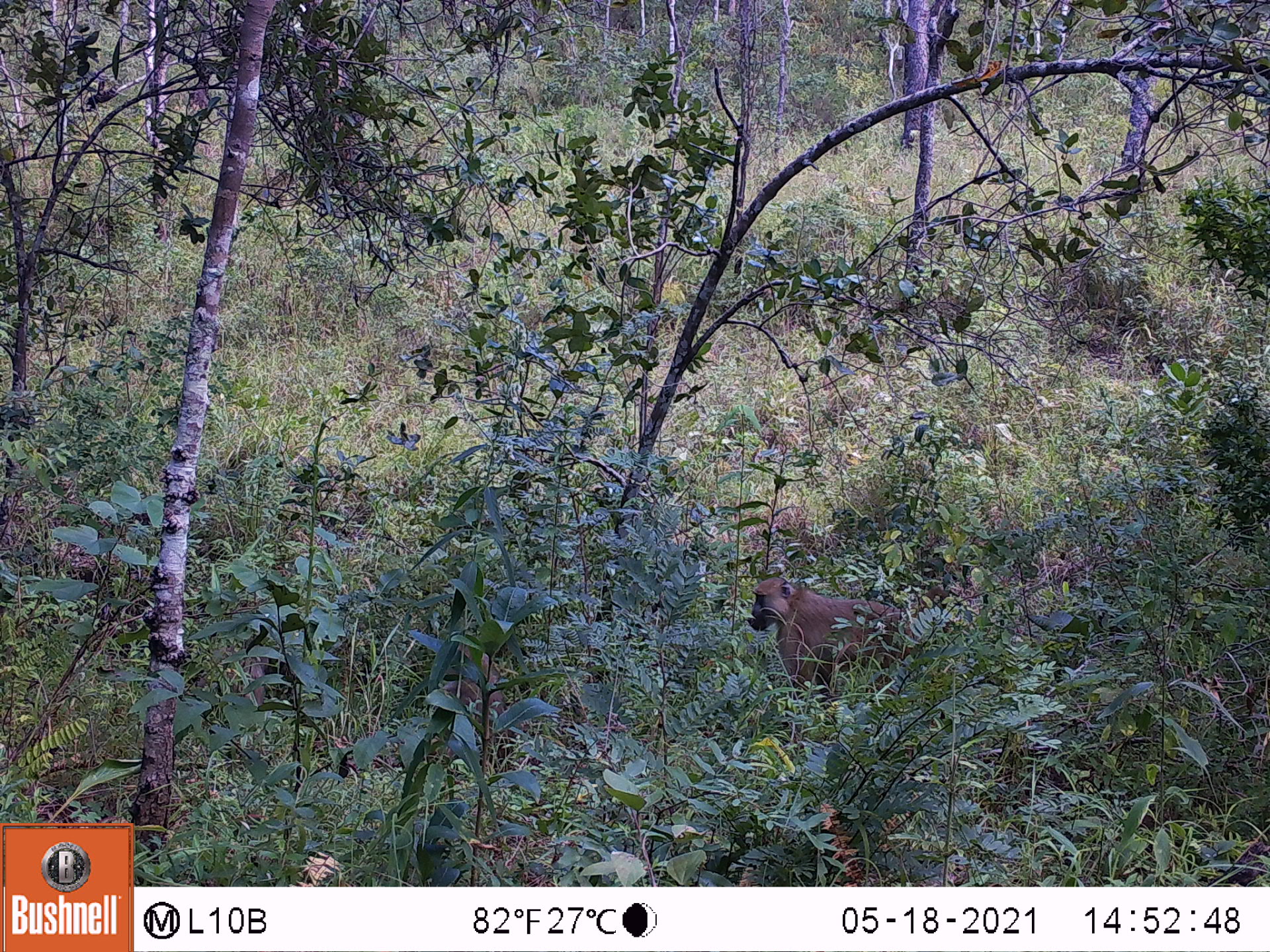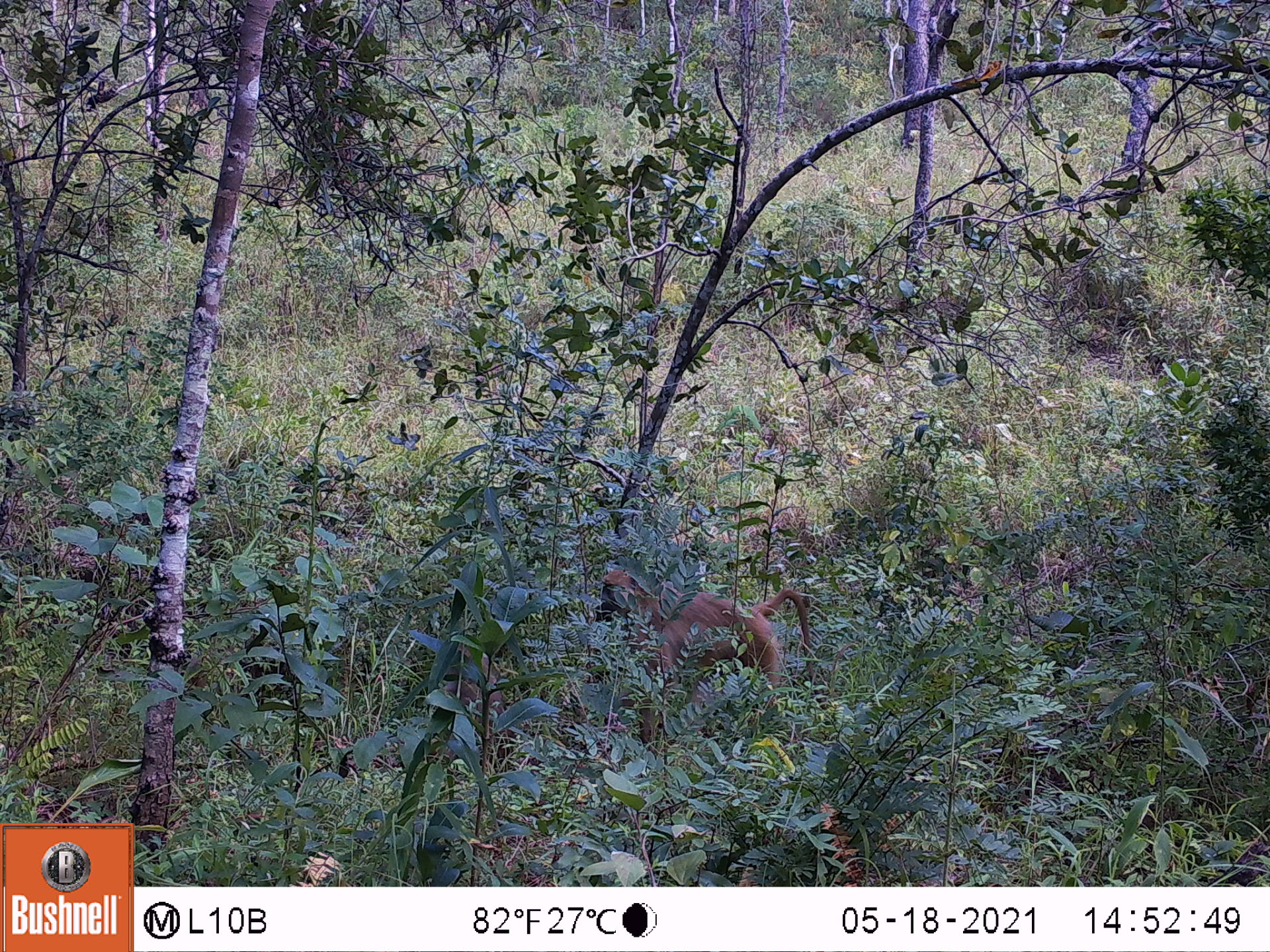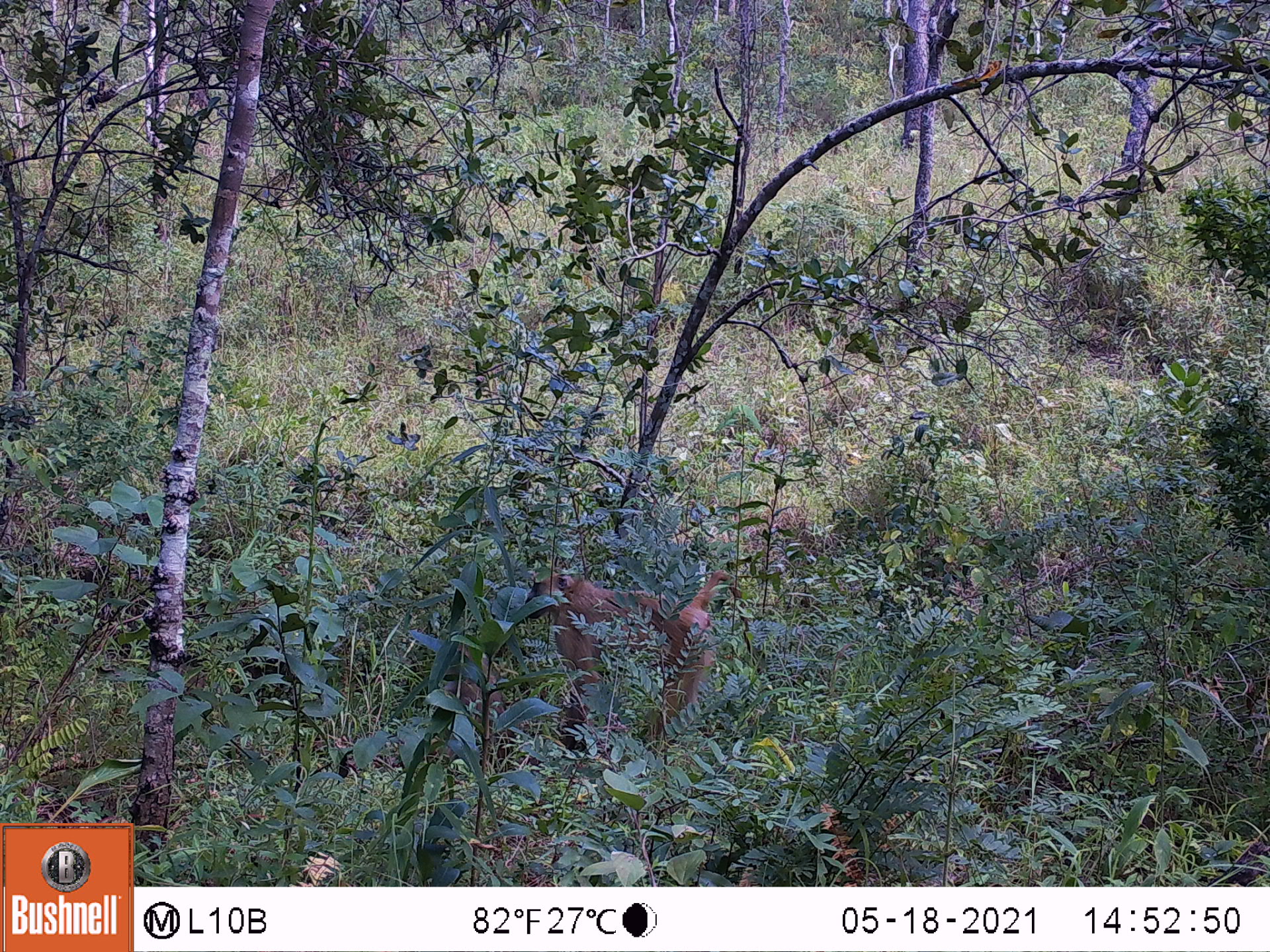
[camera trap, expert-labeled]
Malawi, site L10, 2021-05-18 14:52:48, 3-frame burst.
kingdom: Animalia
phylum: Chordata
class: Mammalia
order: Primates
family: Cercopithecidae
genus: Papio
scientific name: Papio cynocephalus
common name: yellow baboon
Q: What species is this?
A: Yellow baboon (Papio cynocephalus).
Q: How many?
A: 2.